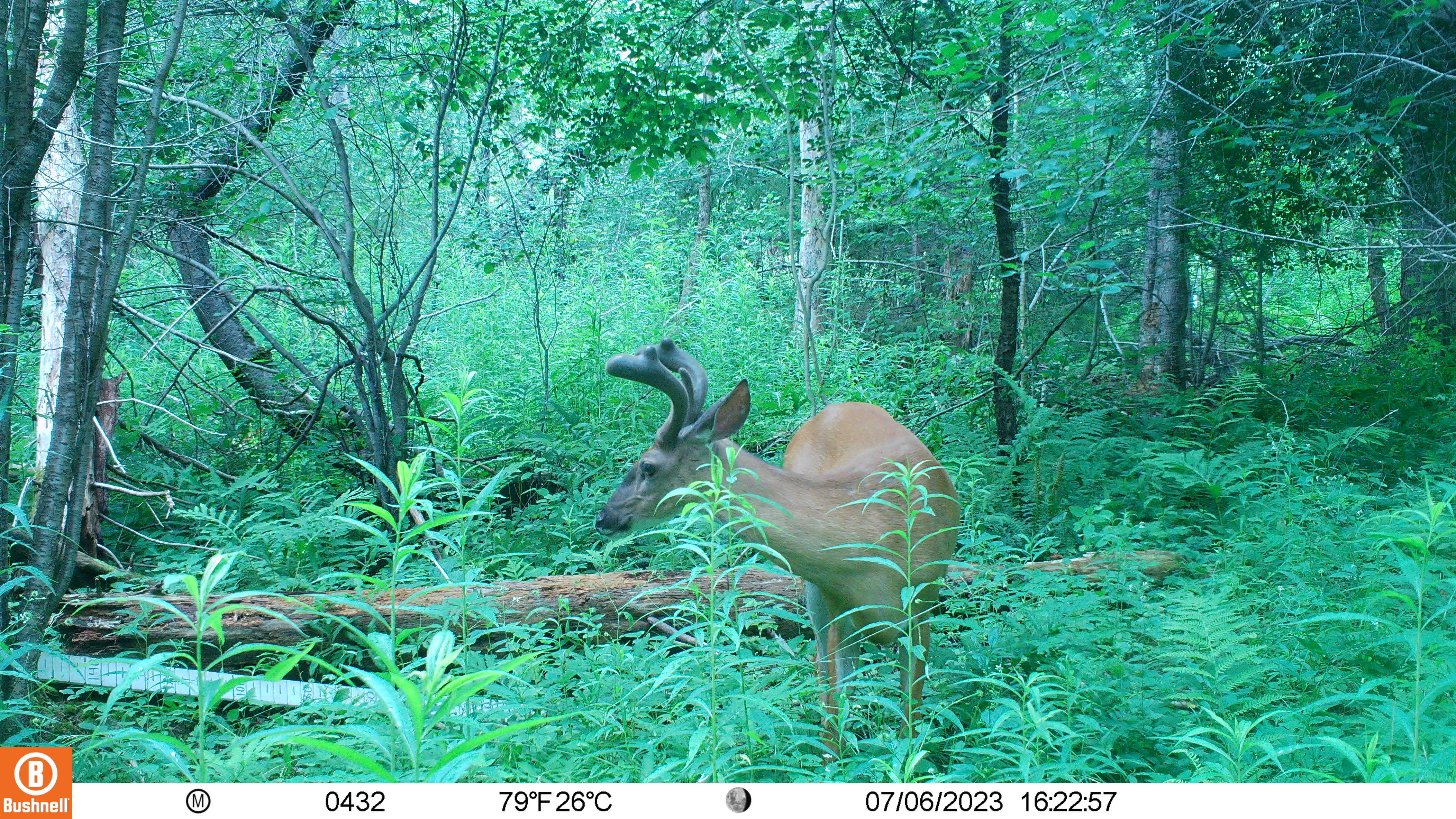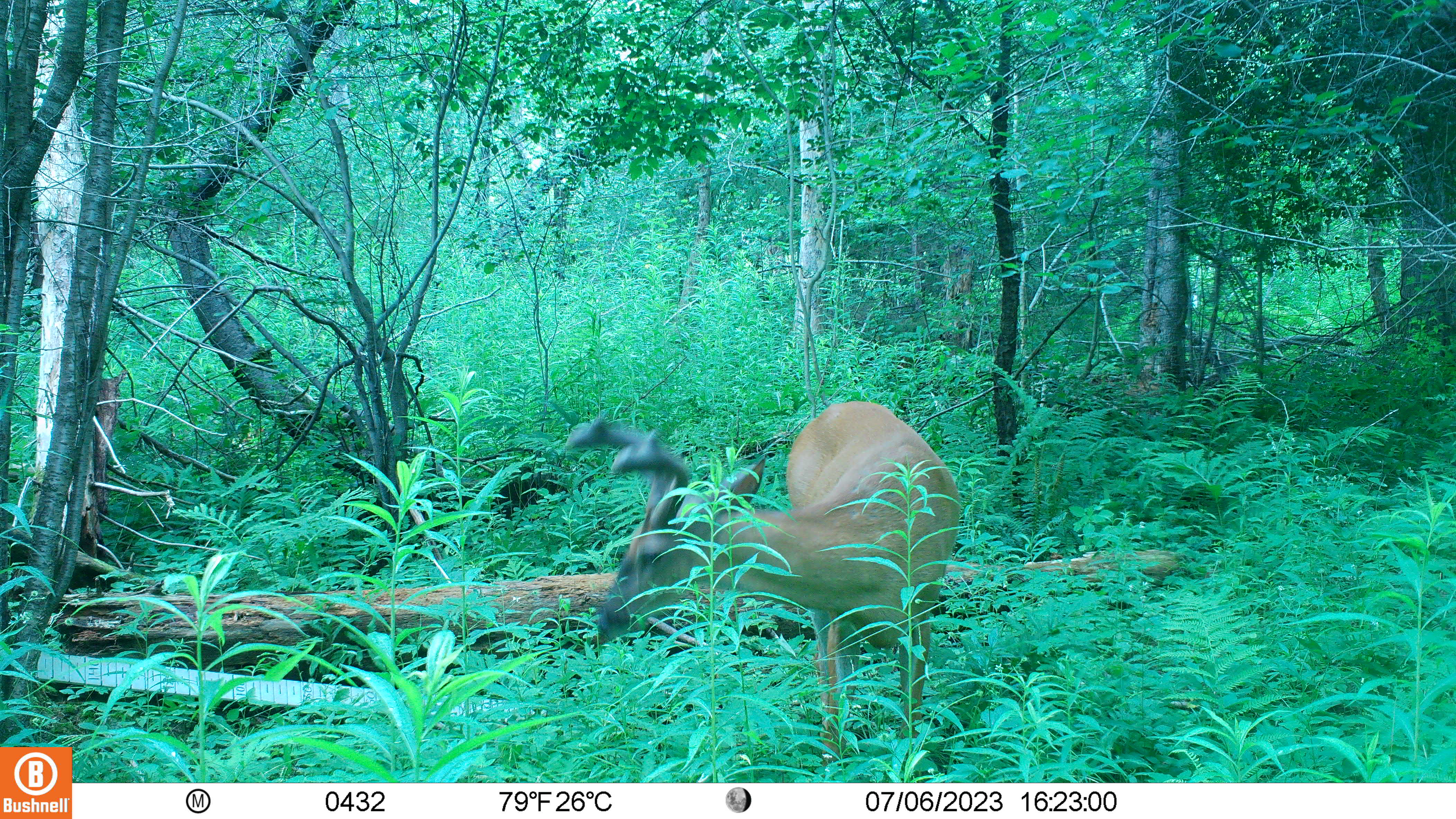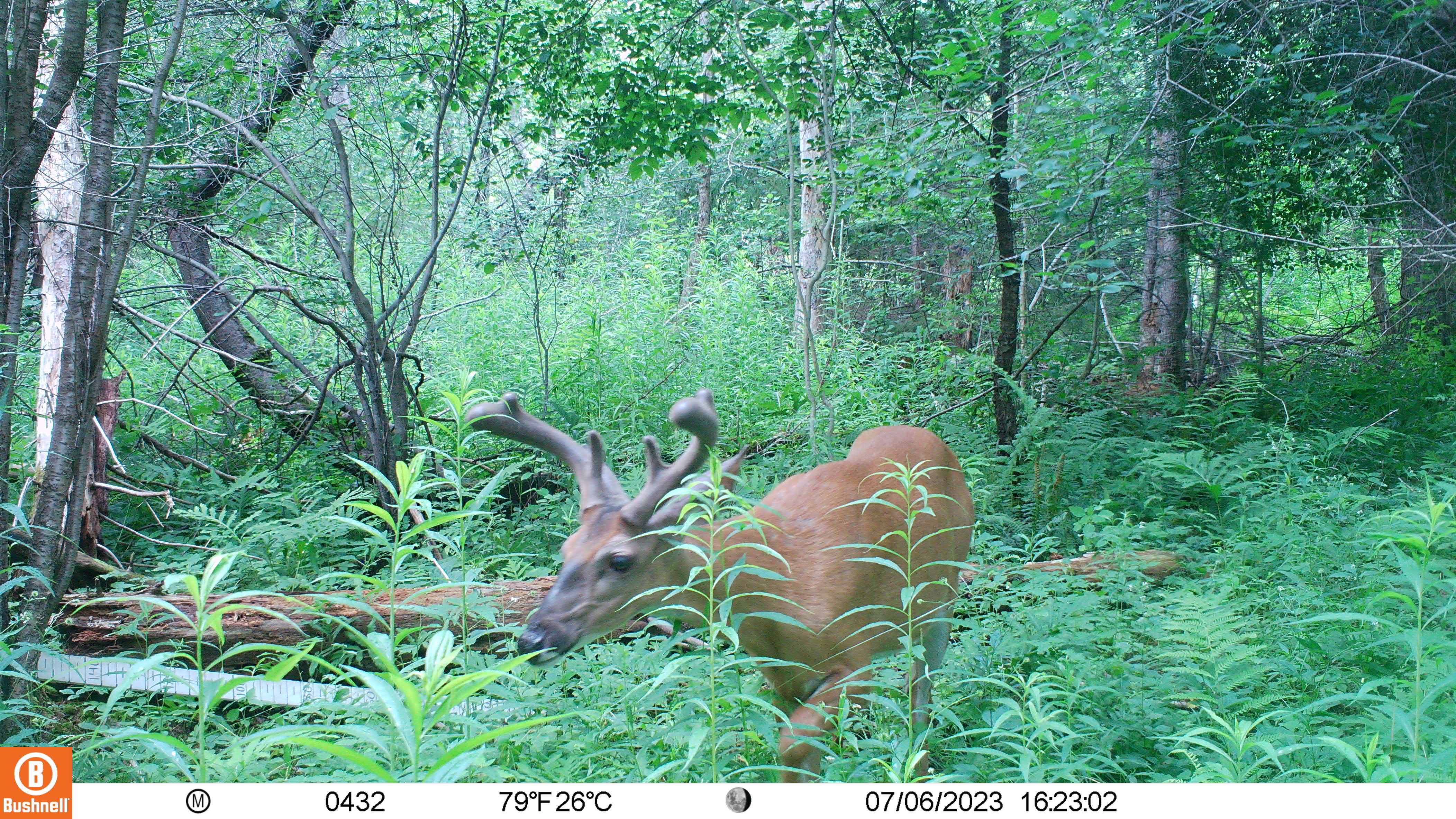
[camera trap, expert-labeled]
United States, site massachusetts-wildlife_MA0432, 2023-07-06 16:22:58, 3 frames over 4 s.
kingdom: Animalia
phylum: Chordata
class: Mammalia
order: Artiodactyla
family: Cervidae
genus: Odocoileus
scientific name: Odocoileus virginianus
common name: white-tailed deer